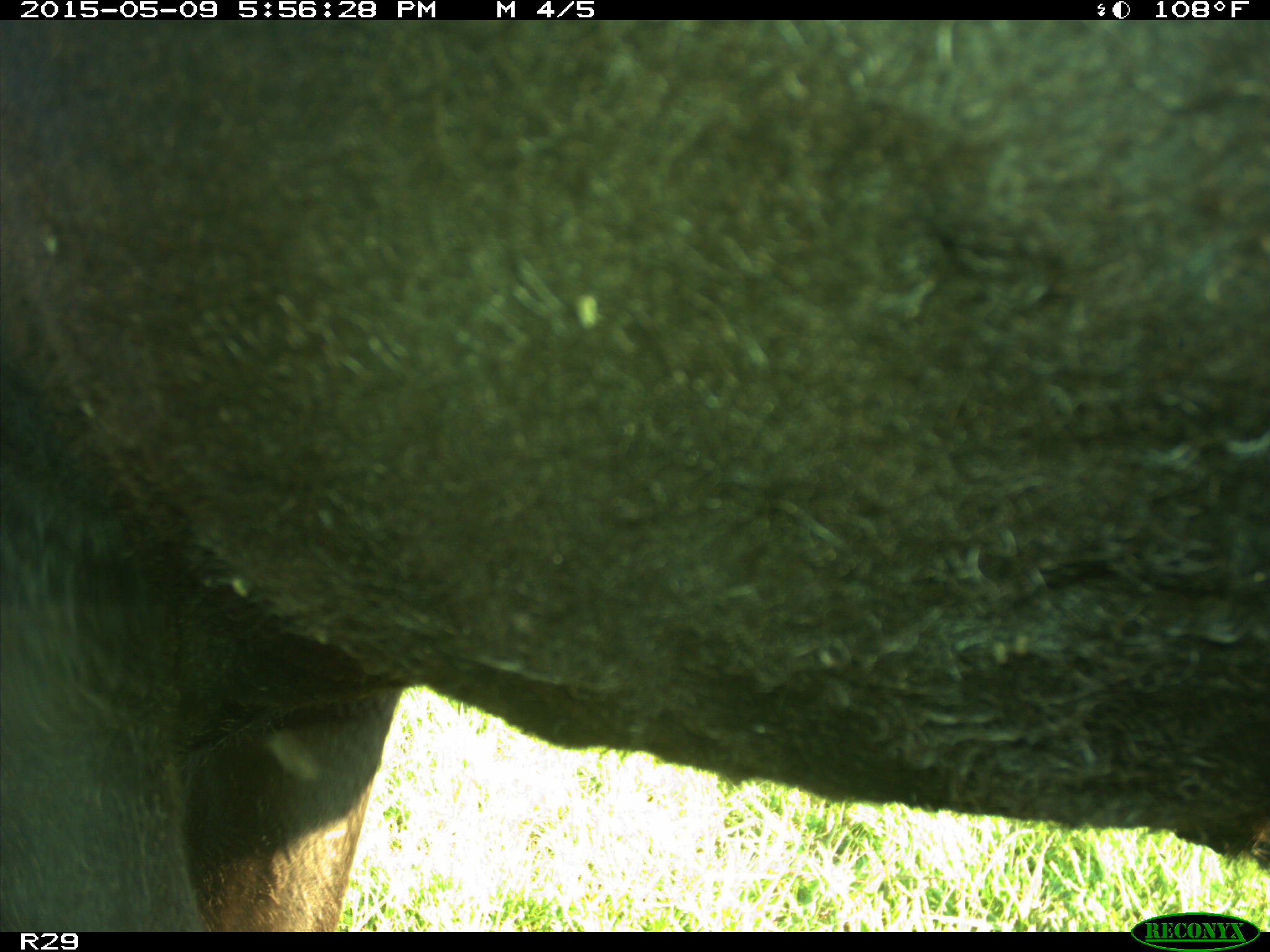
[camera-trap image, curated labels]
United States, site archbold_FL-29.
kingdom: Animalia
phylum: Chordata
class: Mammalia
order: Artiodactyla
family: Bovidae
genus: Bos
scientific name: Bos taurus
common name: domestic cow